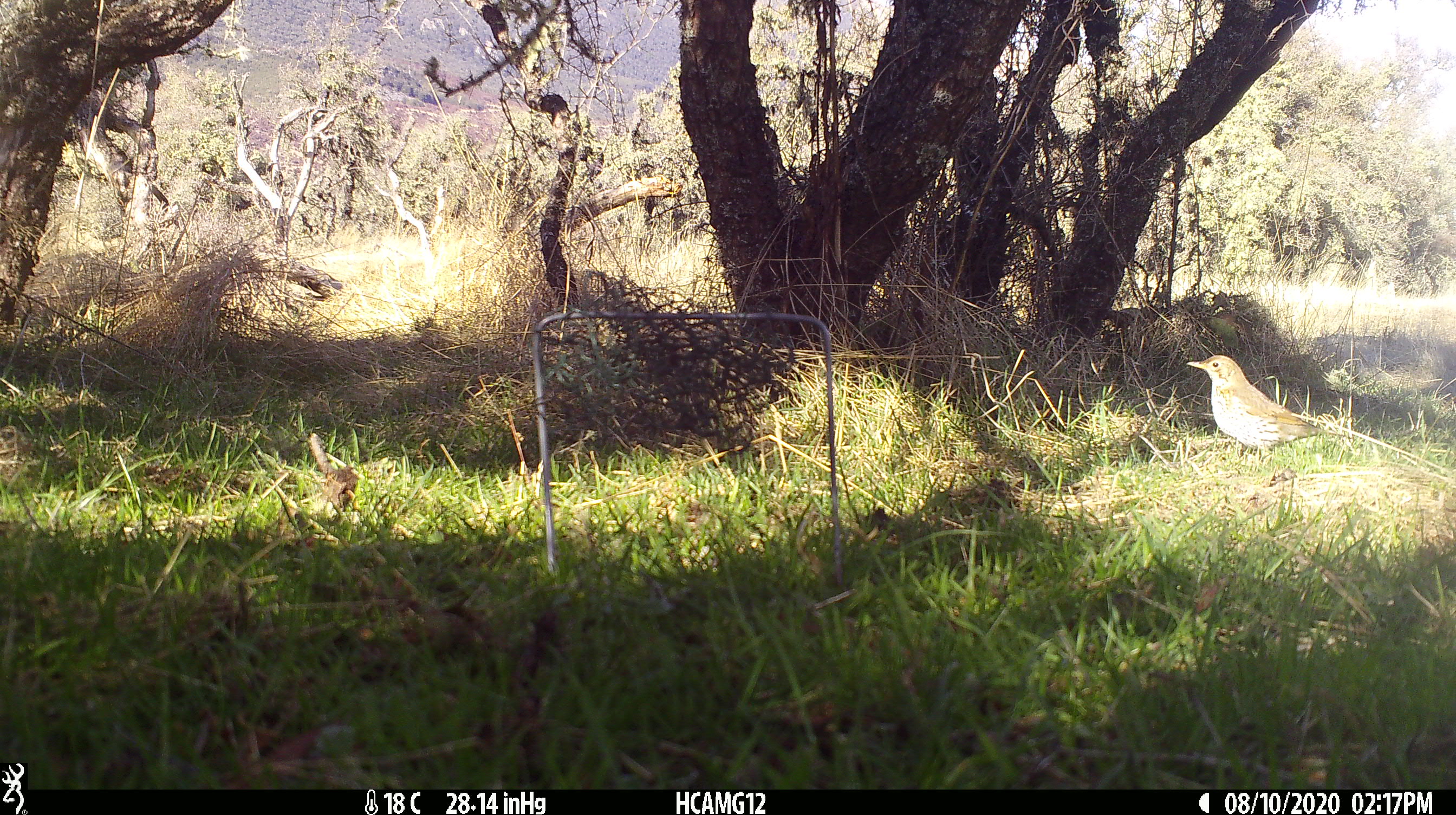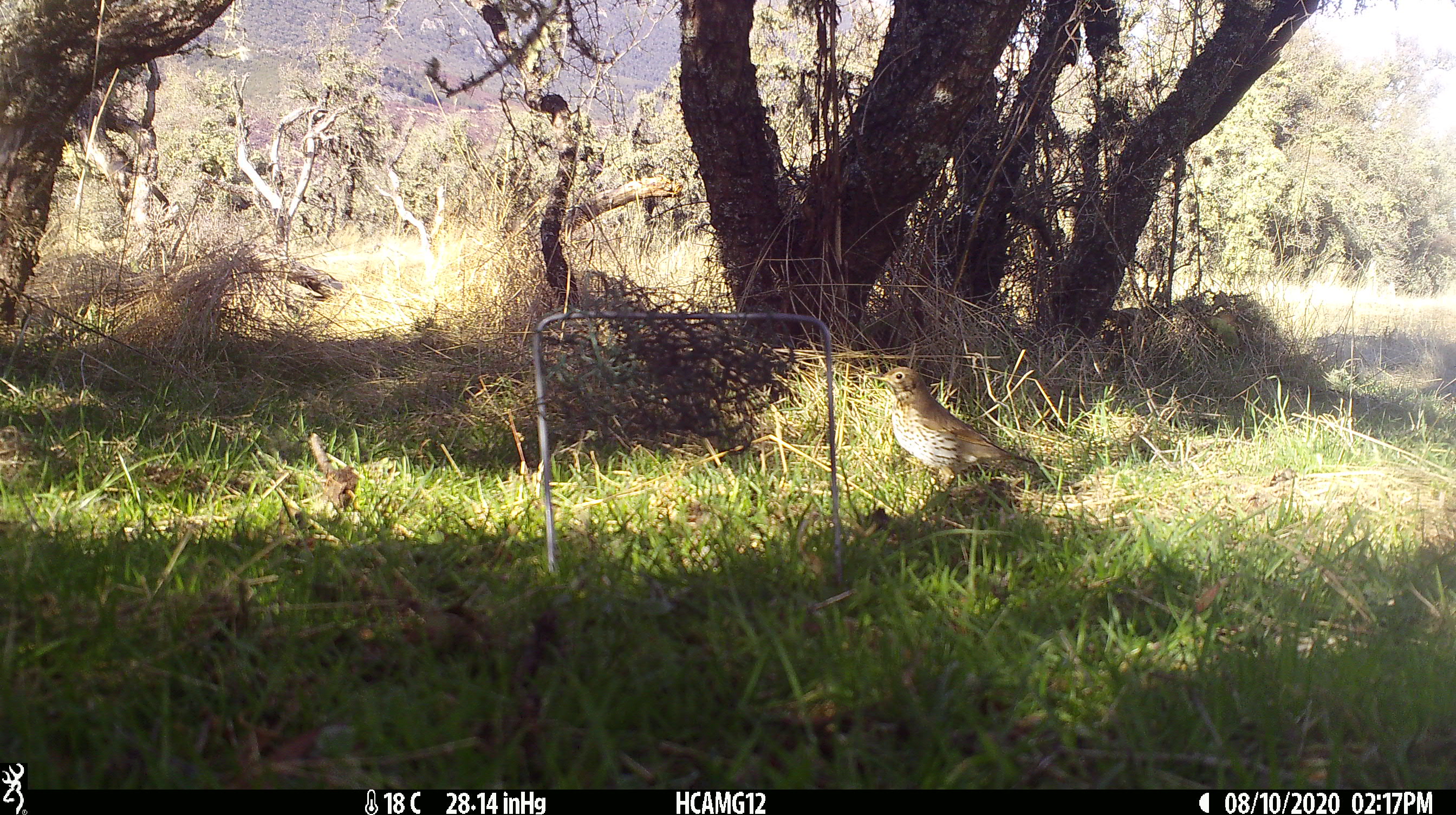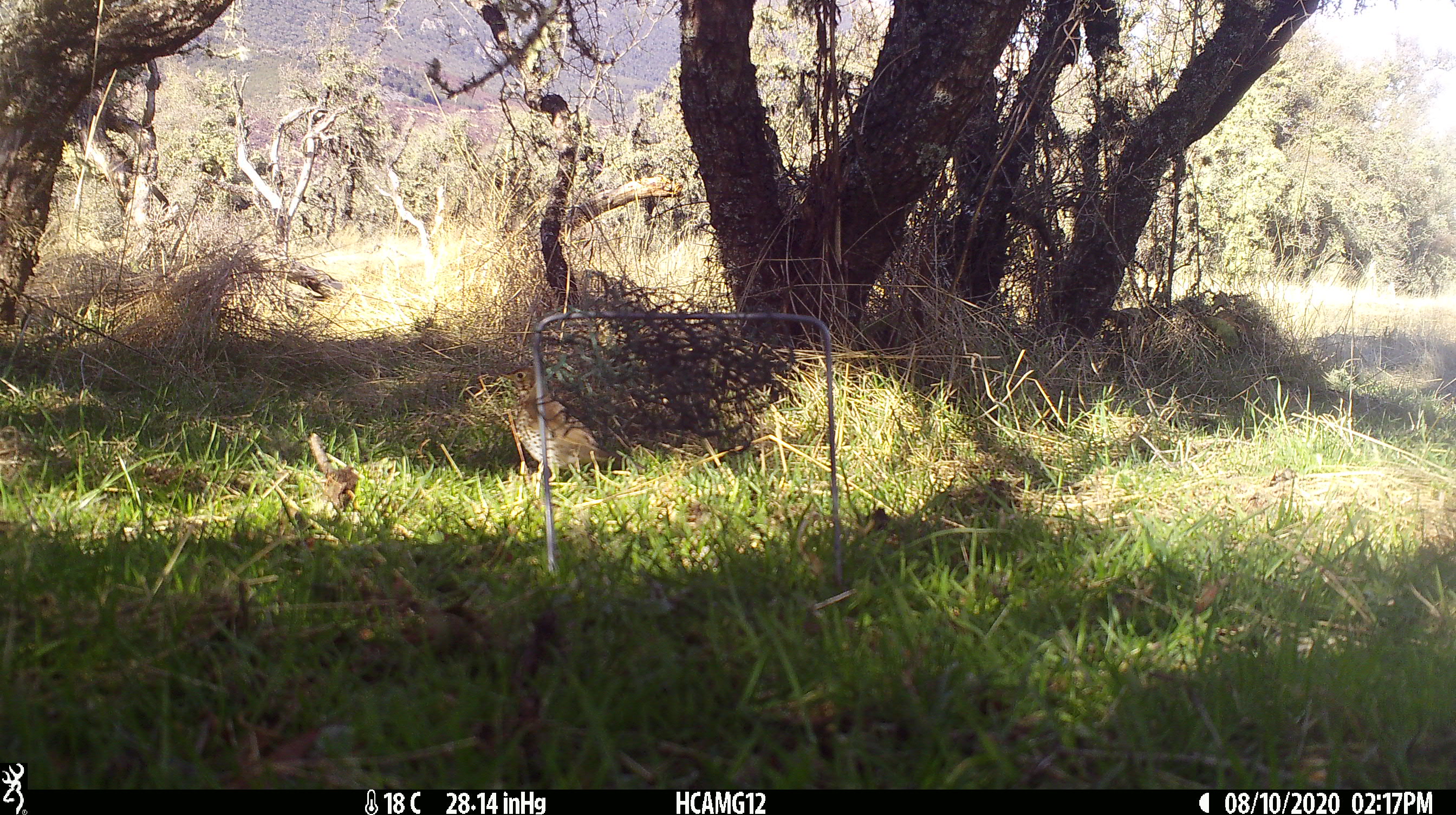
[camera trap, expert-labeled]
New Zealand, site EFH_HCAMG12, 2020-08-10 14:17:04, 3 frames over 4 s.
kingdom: Animalia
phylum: Chordata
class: Aves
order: Passeriformes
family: Turdidae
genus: Turdus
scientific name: Turdus philomelos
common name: song thrush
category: thrush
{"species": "thrush (song thrush) (Turdus philomelos)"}